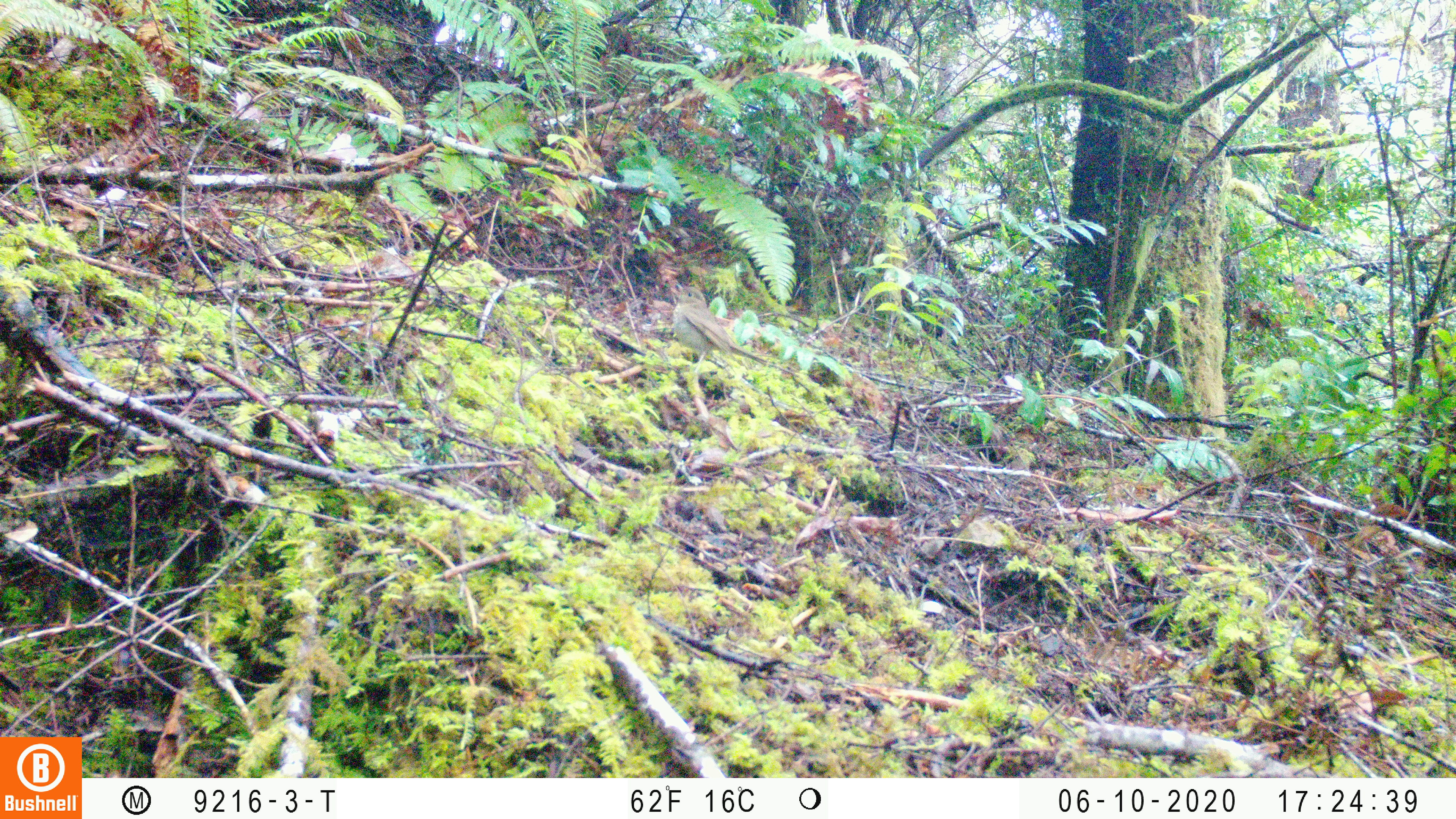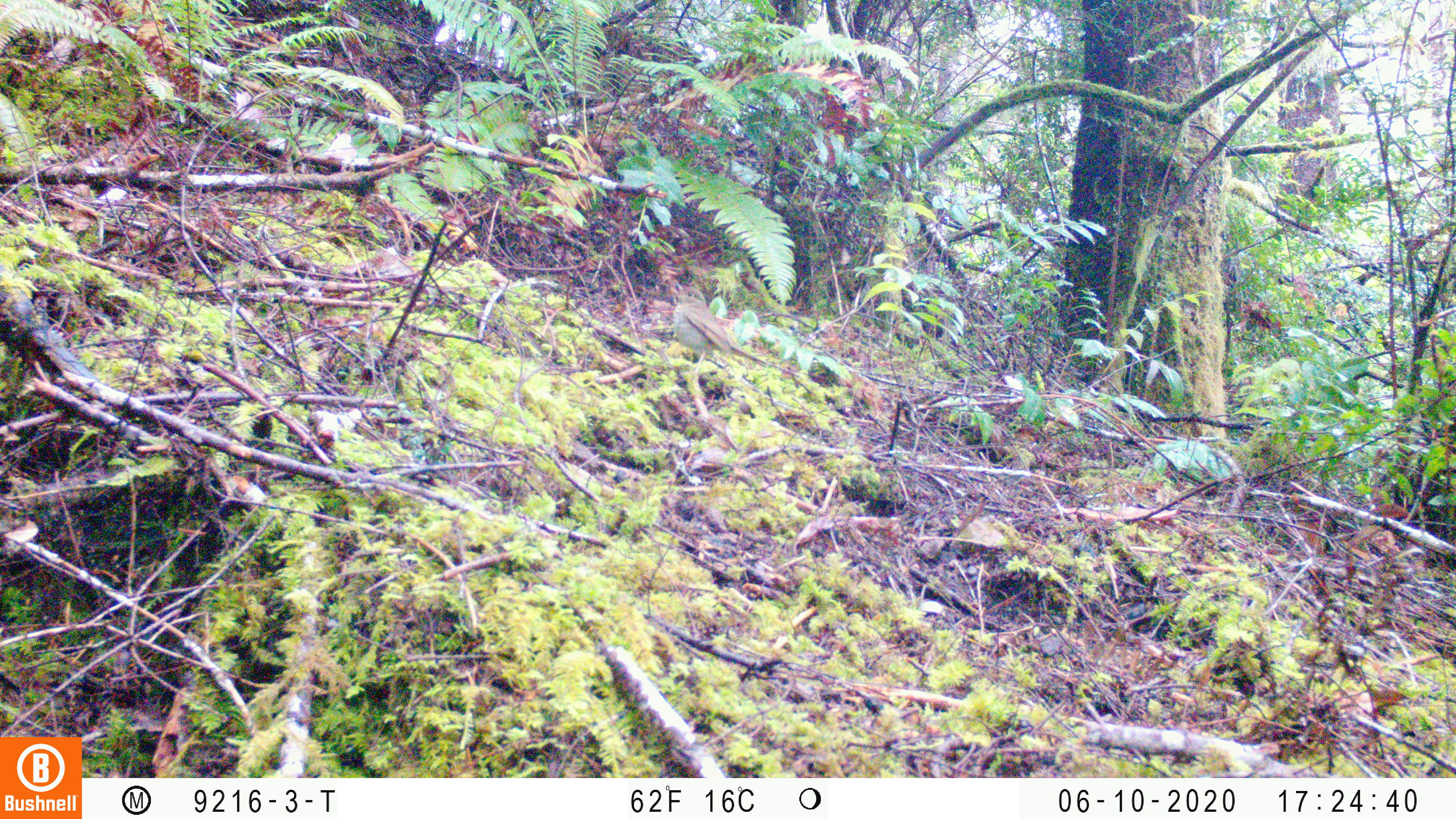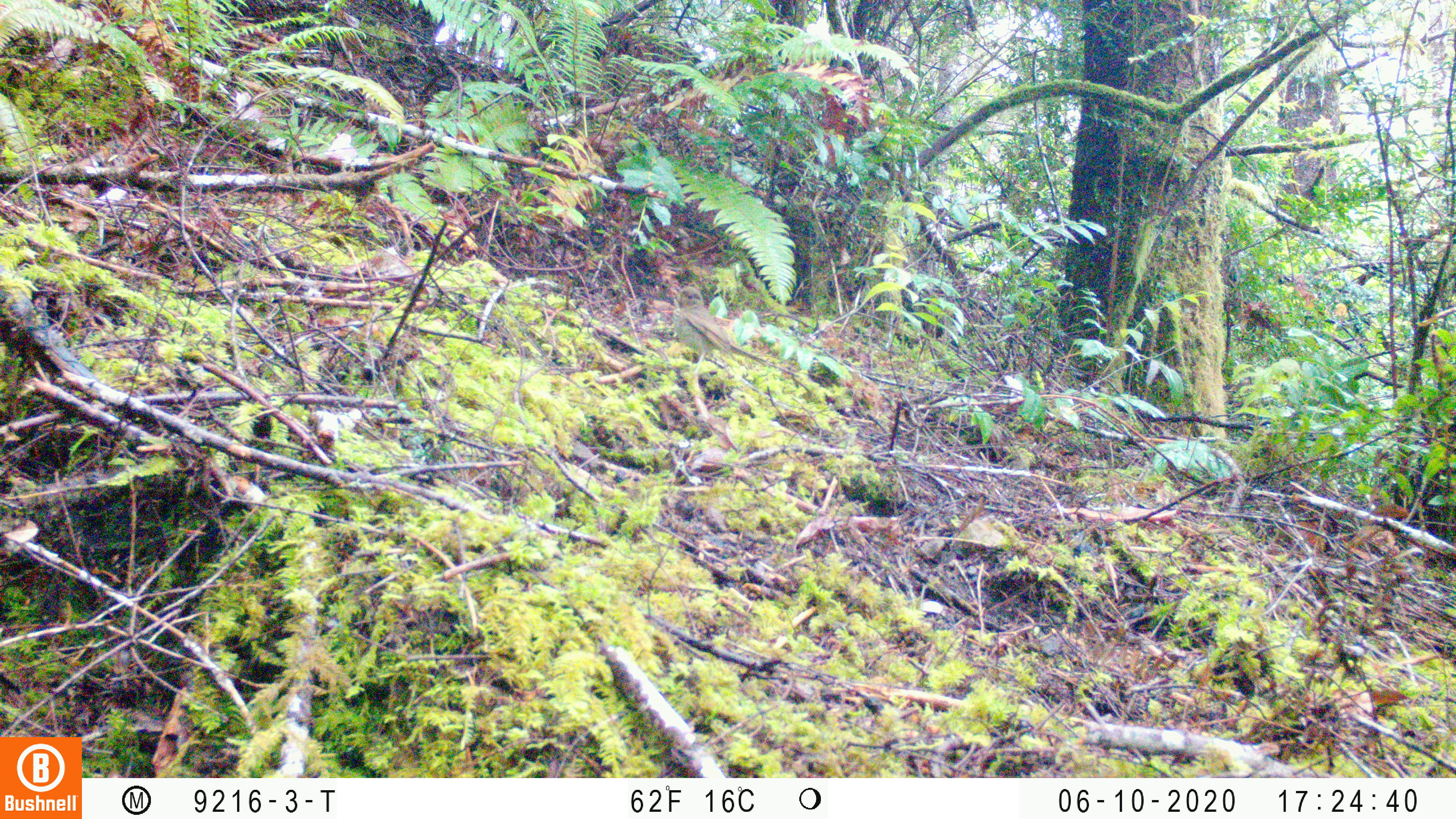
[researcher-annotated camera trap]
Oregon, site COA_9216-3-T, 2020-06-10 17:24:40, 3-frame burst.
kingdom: Animalia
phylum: Chordata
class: Aves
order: Passeriformes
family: Turdidae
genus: Catharus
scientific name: Catharus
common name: brown thrushes and nightingale-thrushes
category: catharus species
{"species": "catharus species (brown thrushes and nightingale-thrushes) (Catharus)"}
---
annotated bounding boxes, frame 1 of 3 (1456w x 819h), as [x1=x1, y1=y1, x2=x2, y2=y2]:
catharus species: [x1=653, y1=269, x2=781, y2=391]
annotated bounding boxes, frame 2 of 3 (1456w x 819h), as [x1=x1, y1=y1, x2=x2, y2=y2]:
catharus species: [x1=653, y1=266, x2=775, y2=397]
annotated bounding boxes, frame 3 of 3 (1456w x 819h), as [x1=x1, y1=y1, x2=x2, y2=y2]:
catharus species: [x1=661, y1=272, x2=785, y2=392]